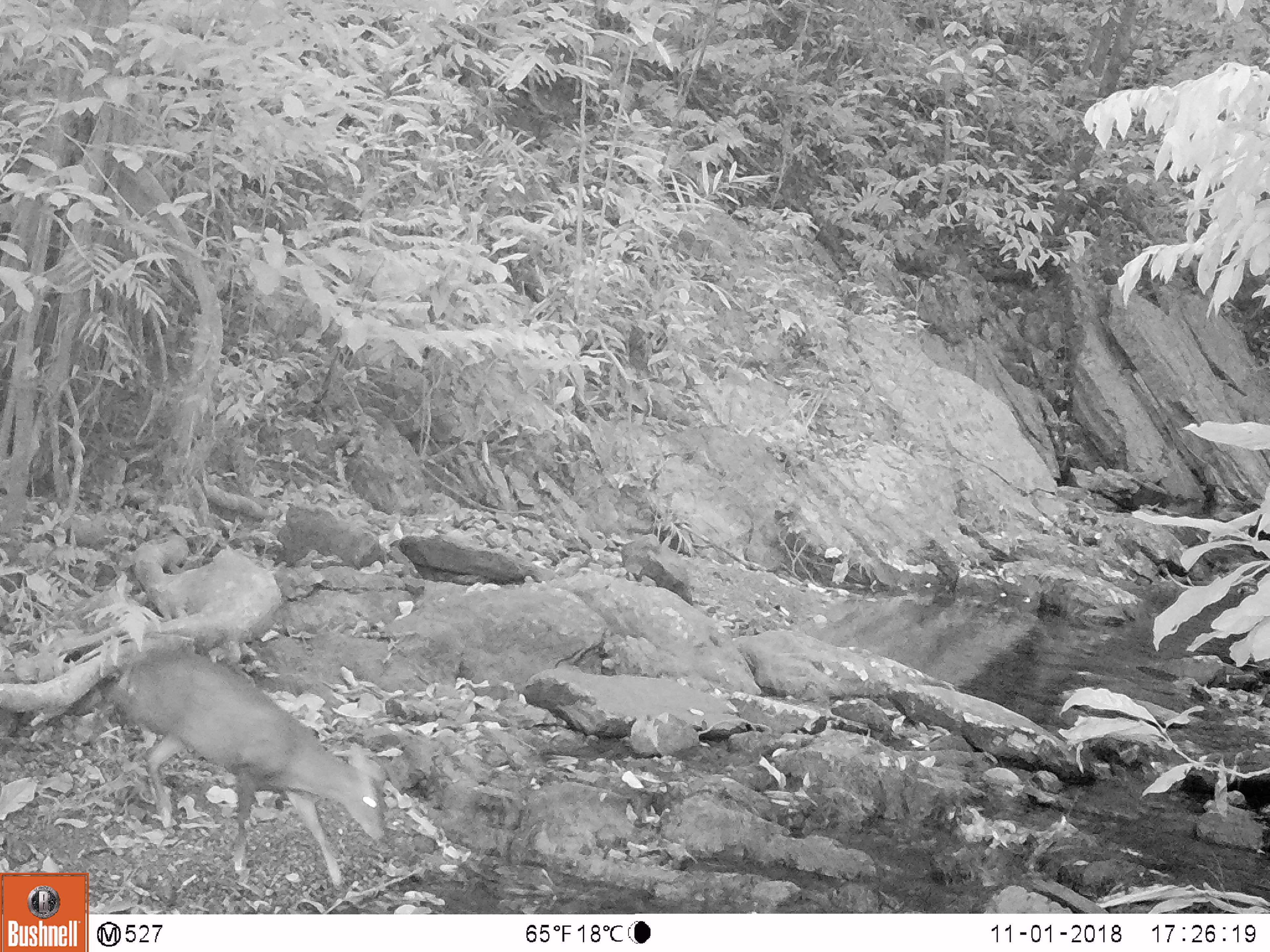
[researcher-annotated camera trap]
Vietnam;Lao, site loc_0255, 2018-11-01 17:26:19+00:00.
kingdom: Animalia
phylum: Chordata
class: Mammalia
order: Artiodactyla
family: Cervidae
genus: Muntiacus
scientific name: Muntiacus rooseveltorum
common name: roosevelt's muntjac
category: roosevelts muntjac group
Roosevelts muntjac group (roosevelt's muntjac) (Muntiacus rooseveltorum). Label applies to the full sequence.